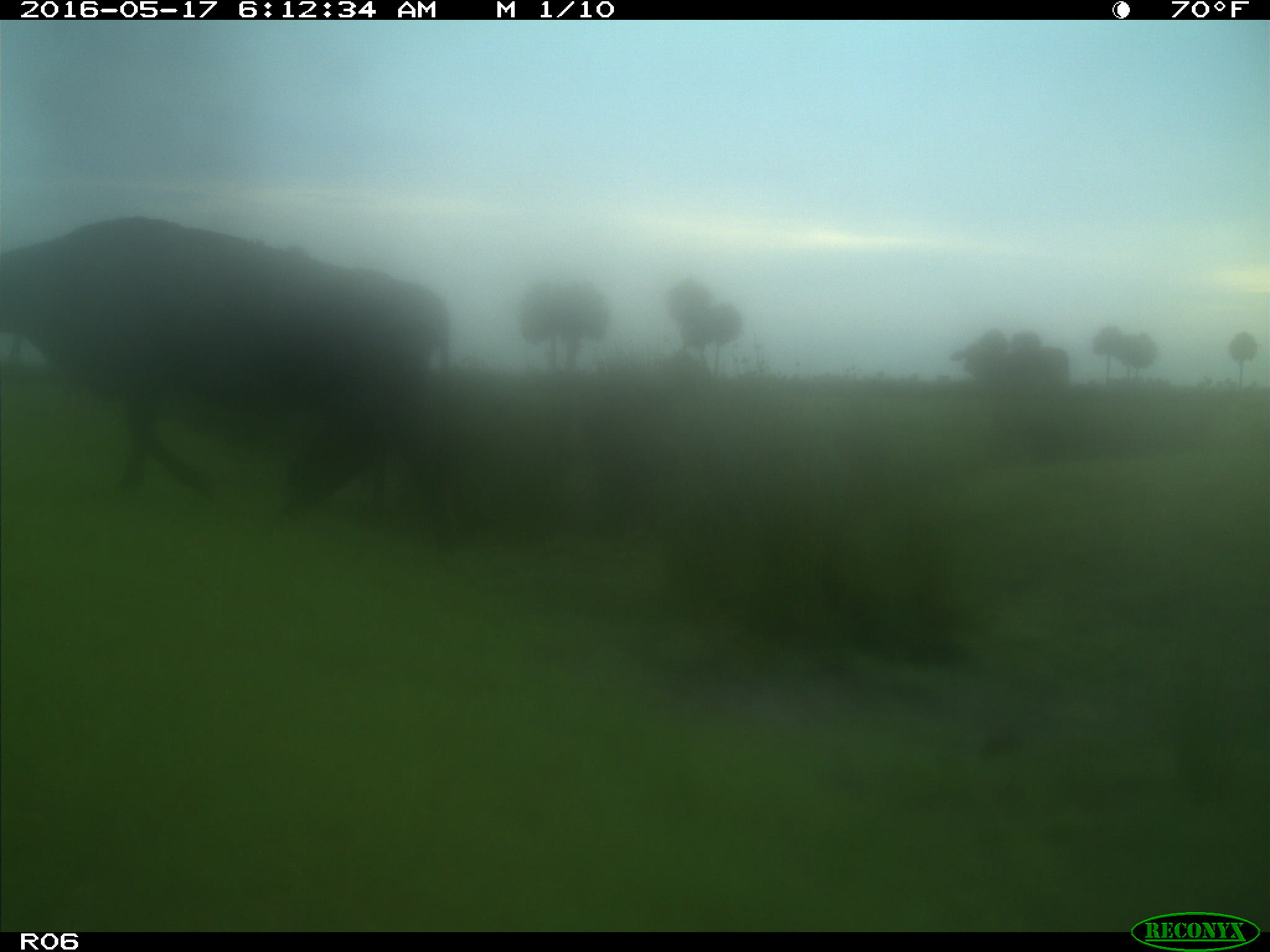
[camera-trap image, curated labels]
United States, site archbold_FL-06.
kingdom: Animalia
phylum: Chordata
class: Mammalia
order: Artiodactyla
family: Bovidae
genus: Bos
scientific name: Bos taurus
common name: domestic cow